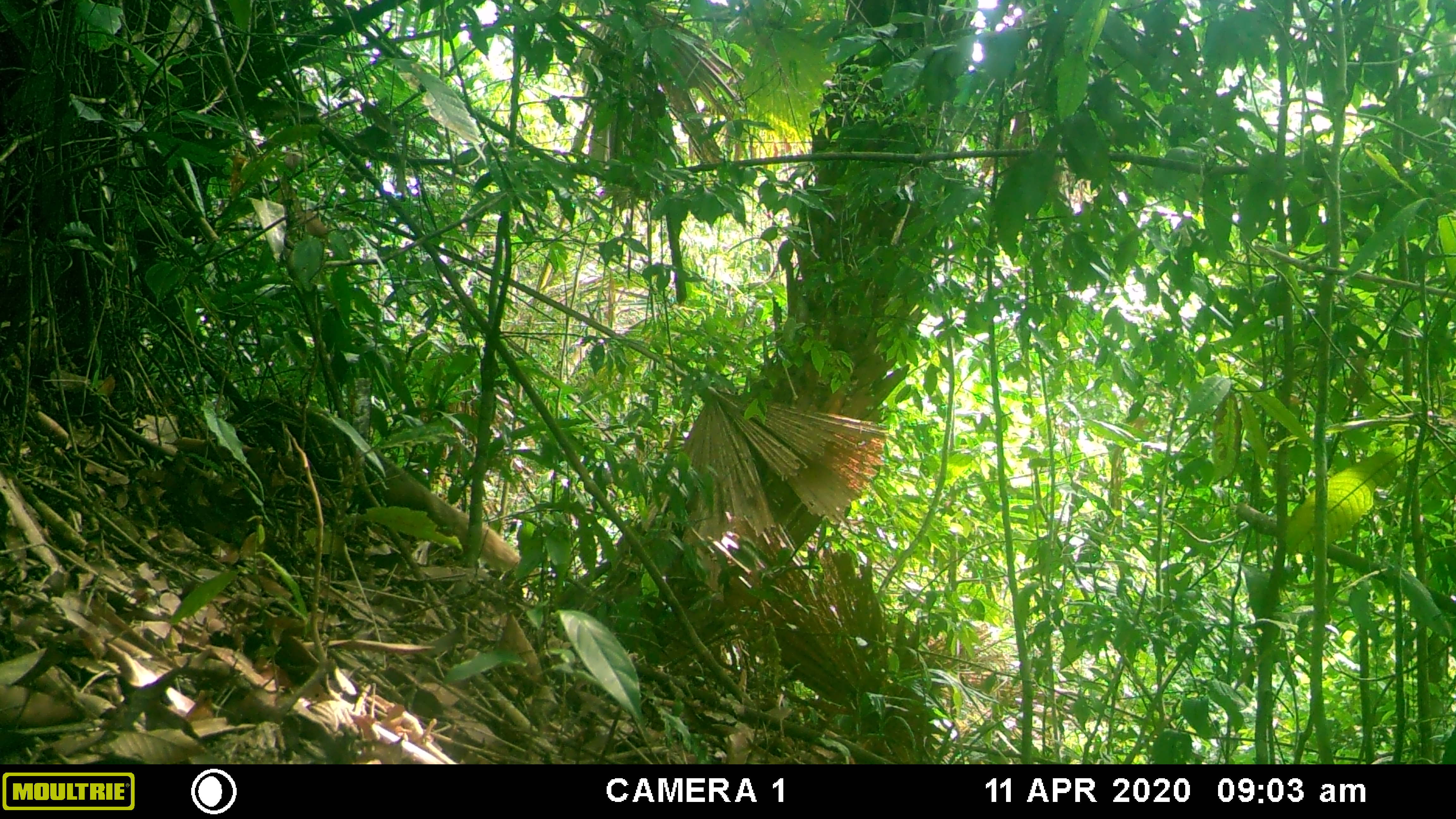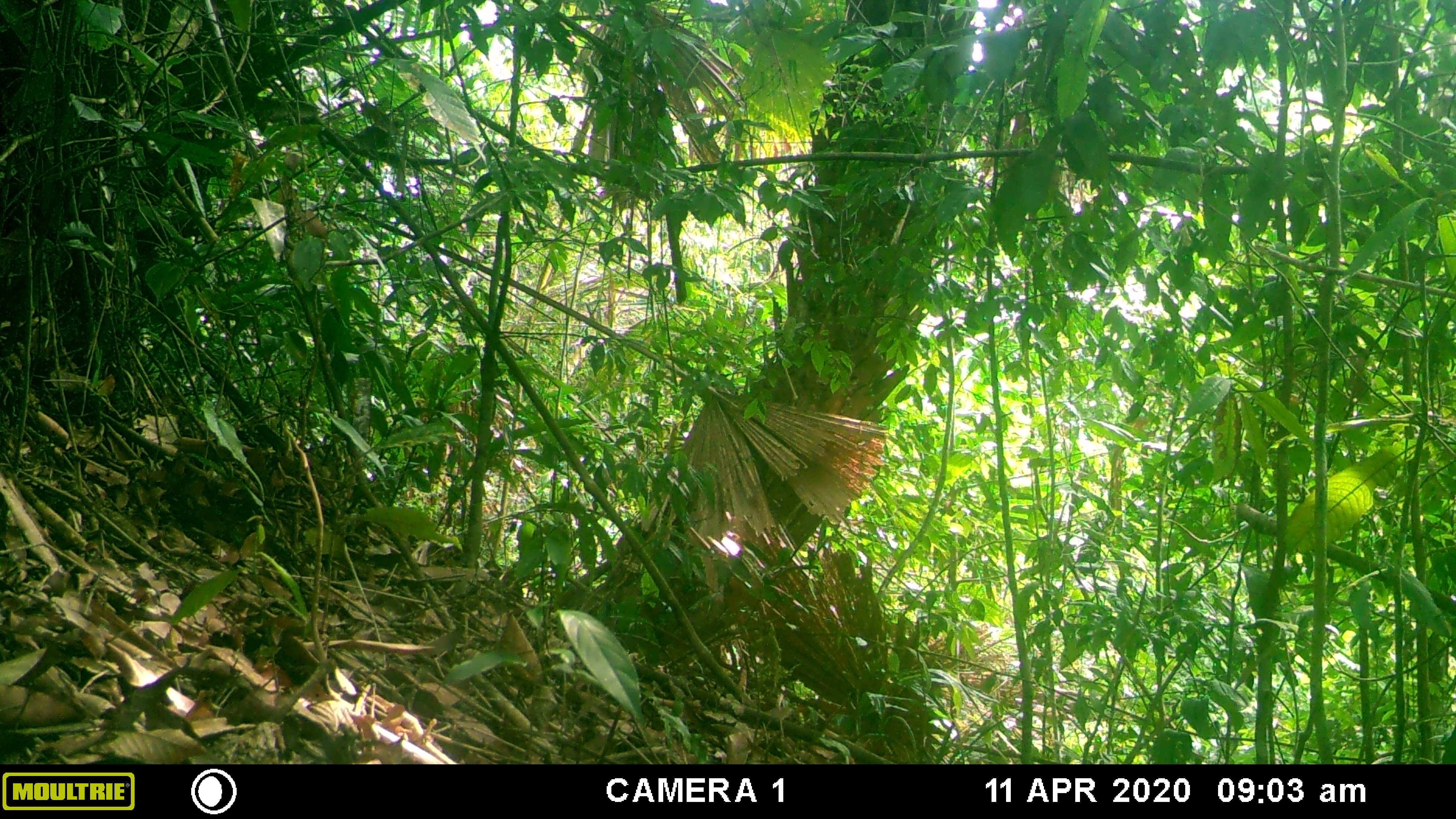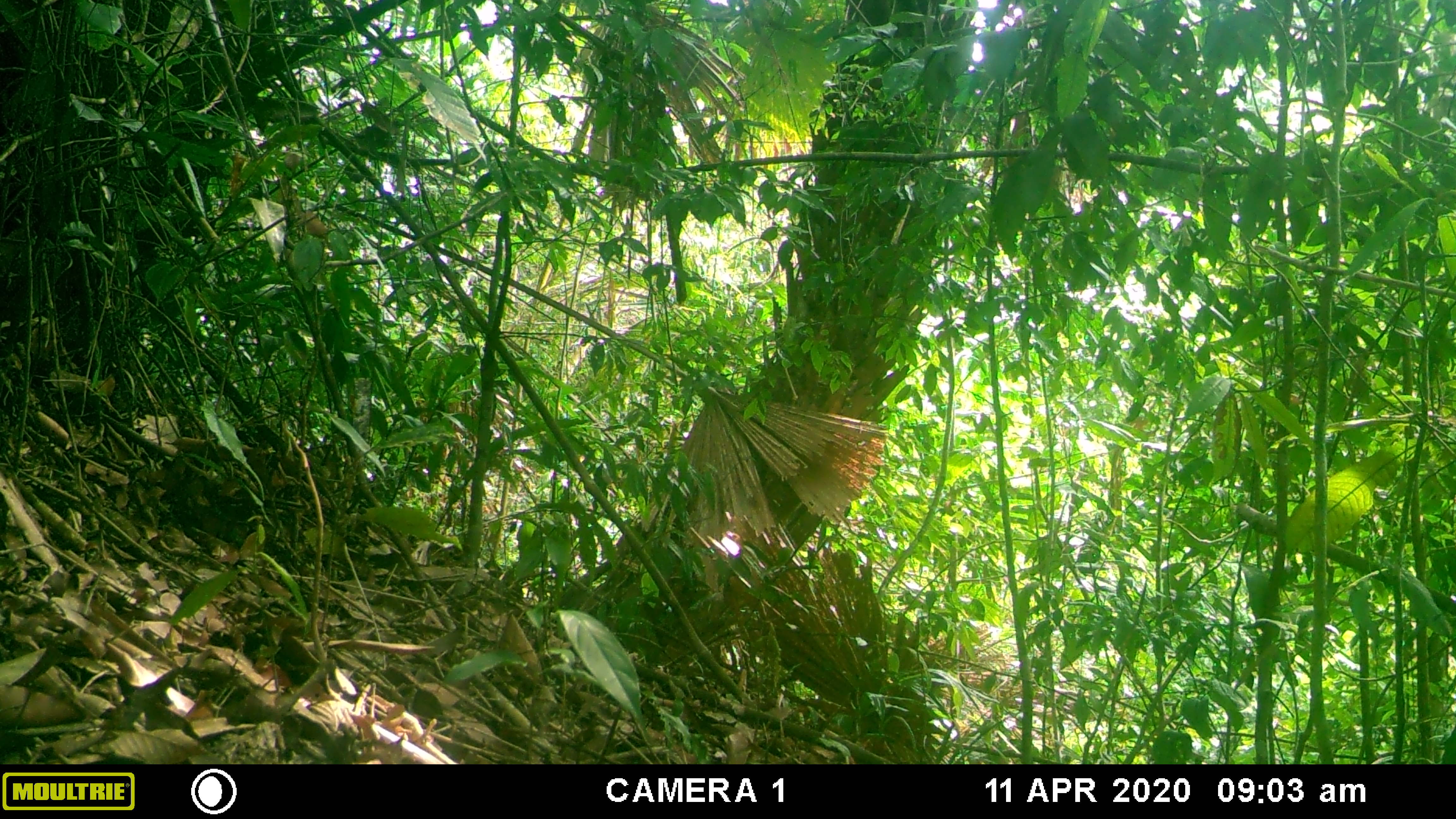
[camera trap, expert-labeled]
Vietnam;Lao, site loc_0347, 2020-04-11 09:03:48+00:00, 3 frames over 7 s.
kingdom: Animalia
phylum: Chordata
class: Mammalia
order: Carnivora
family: Herpestidae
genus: Urva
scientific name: Urva urva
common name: crab-eating mongoose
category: crab eating mongoose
Crab eating mongoose (crab-eating mongoose) (Urva urva). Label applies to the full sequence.